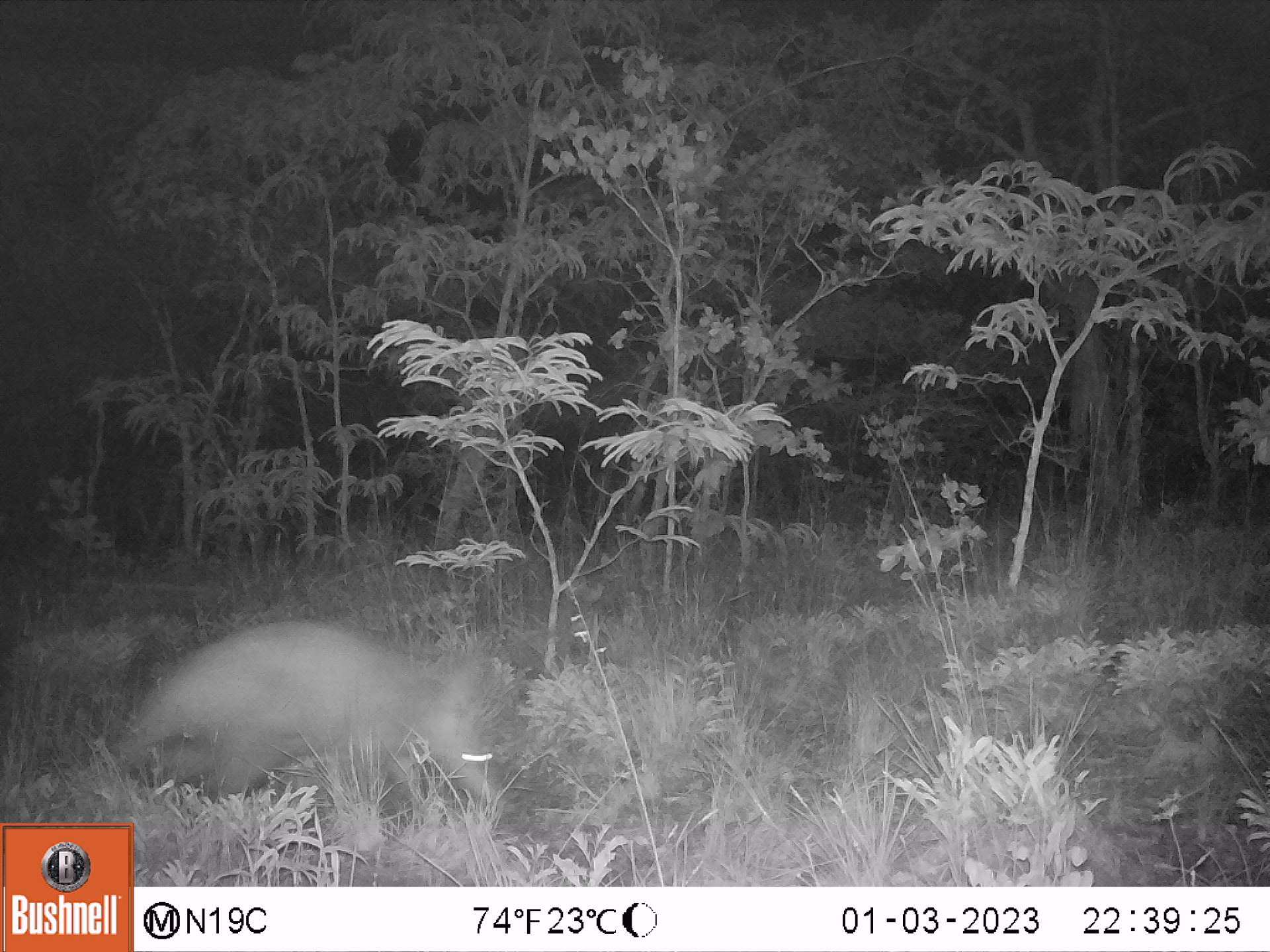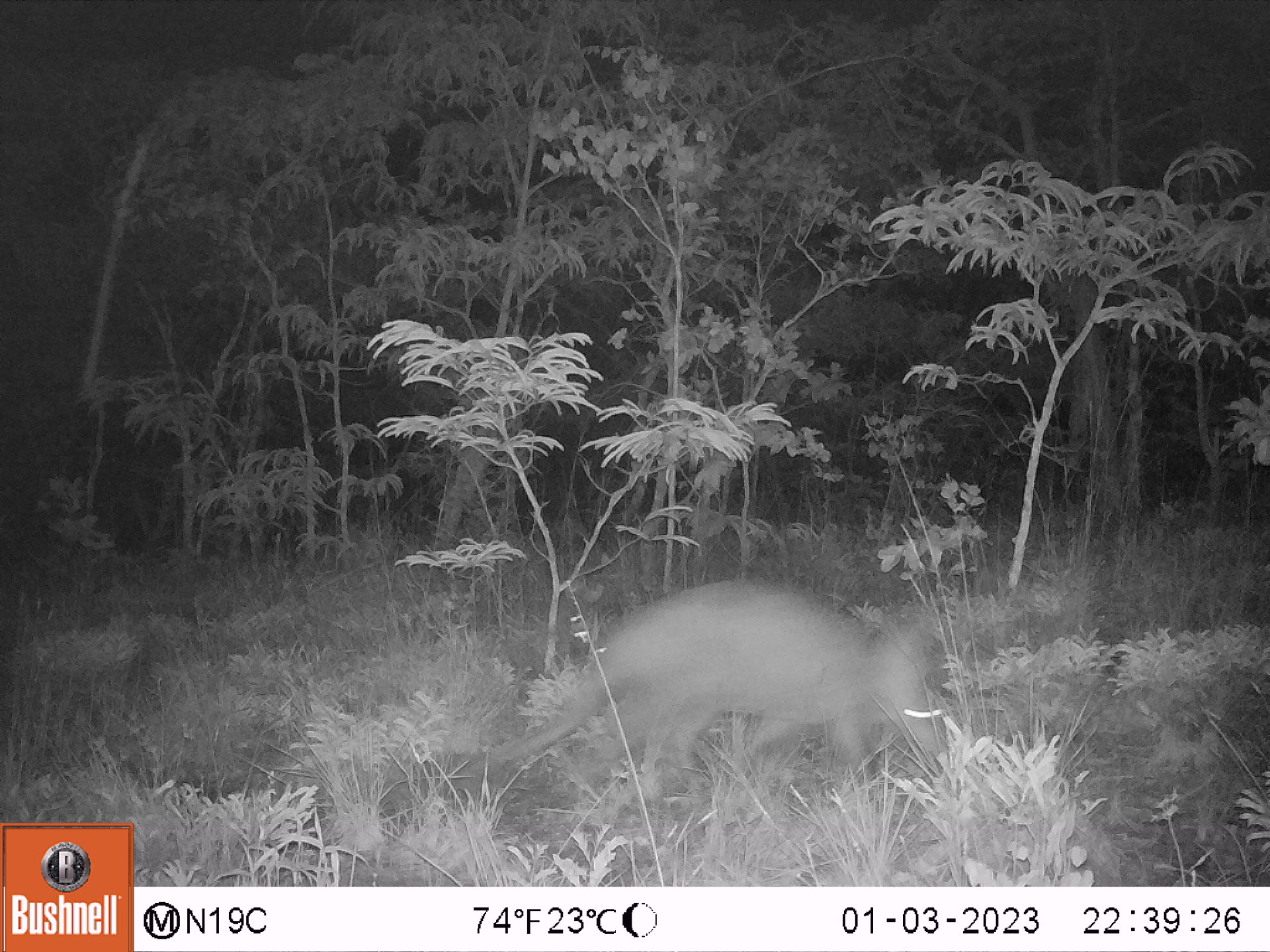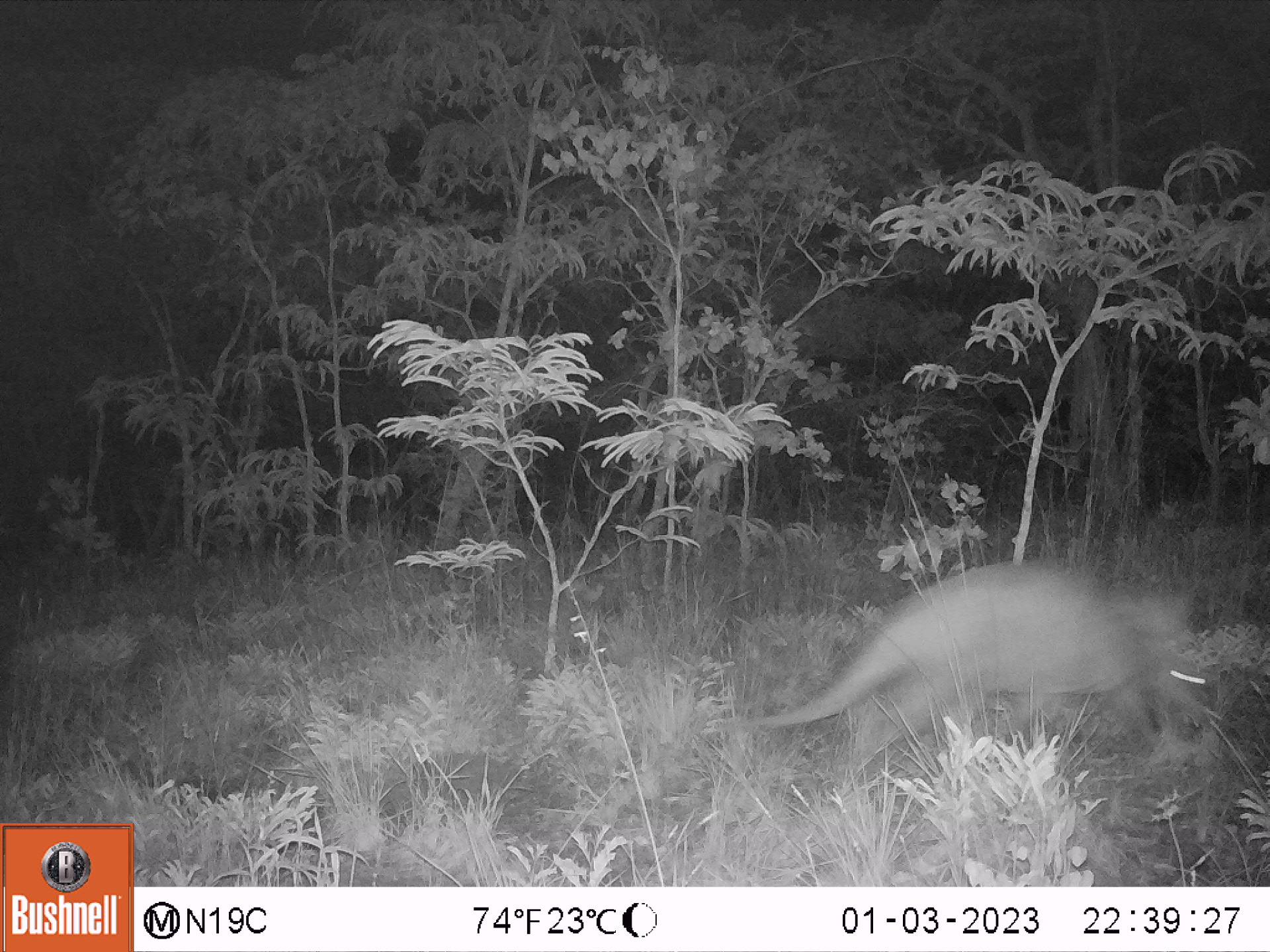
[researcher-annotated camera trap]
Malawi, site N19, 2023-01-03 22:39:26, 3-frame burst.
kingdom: Animalia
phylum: Chordata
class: Mammalia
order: Tubulidentata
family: Orycteropodidae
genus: Orycteropus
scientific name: Orycteropus afer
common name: aardvark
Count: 1.